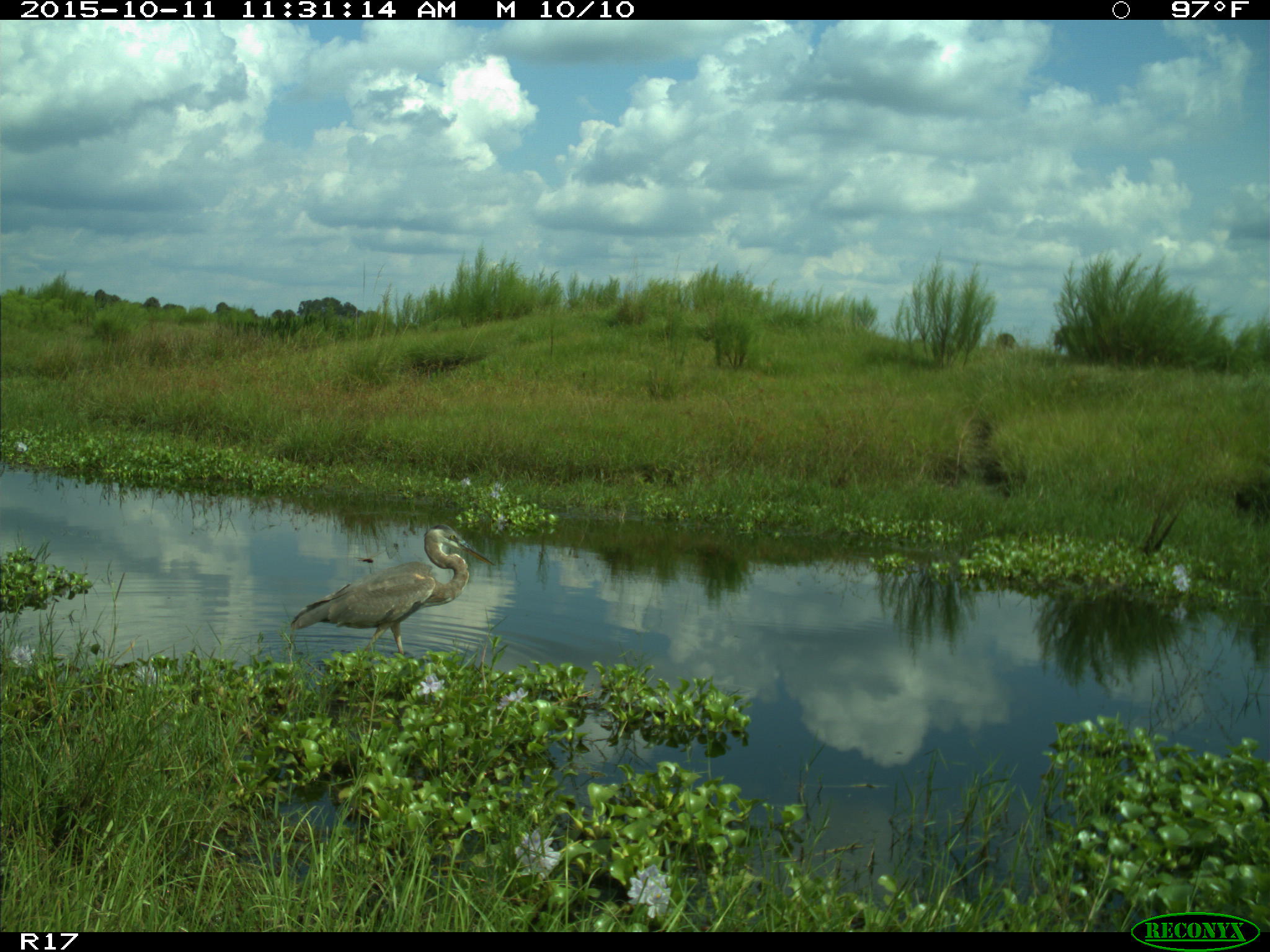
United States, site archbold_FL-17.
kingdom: Animalia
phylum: Chordata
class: Aves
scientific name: Aves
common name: birds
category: unidentified bird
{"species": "unidentified bird (birds) (Aves)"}